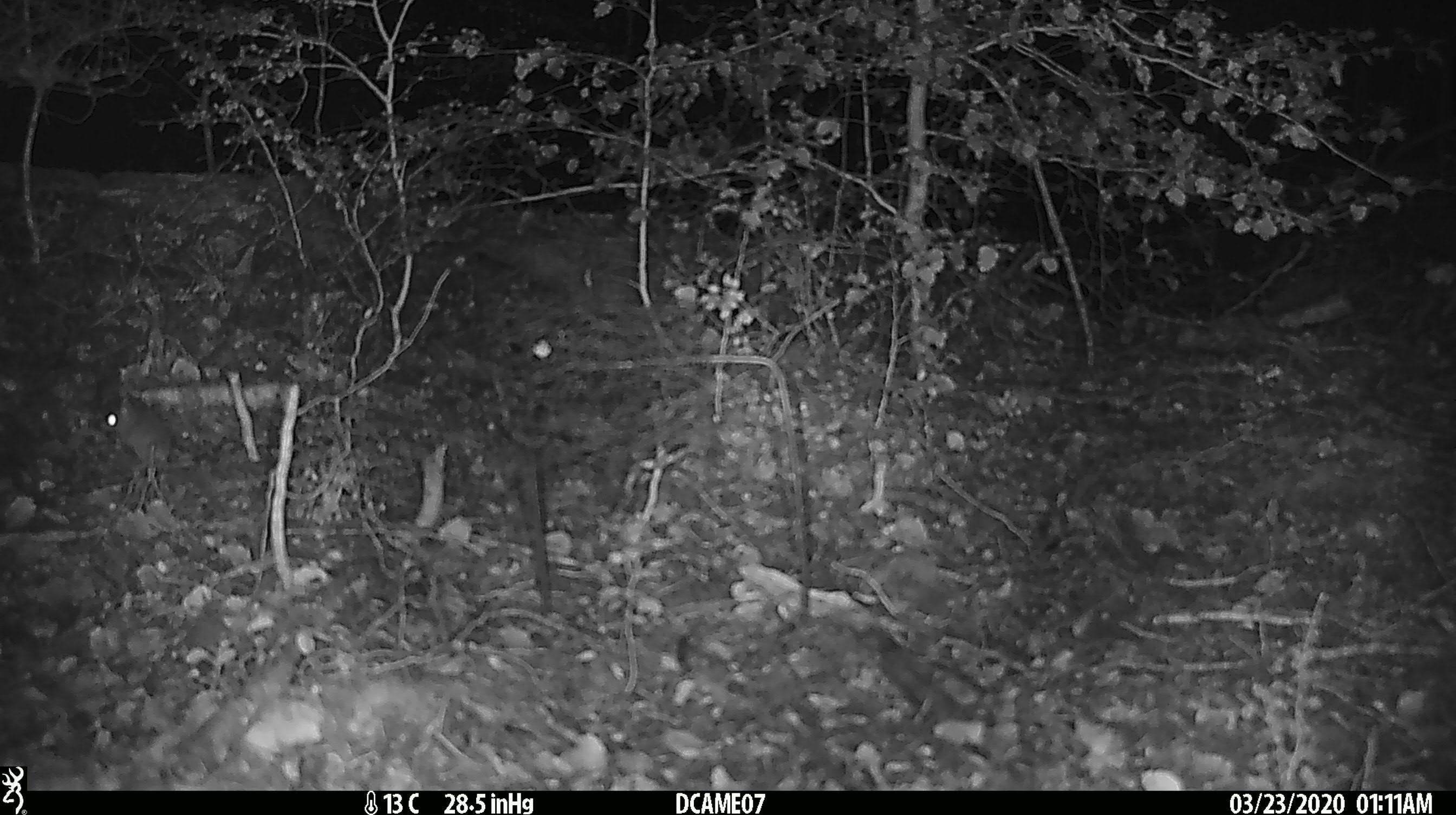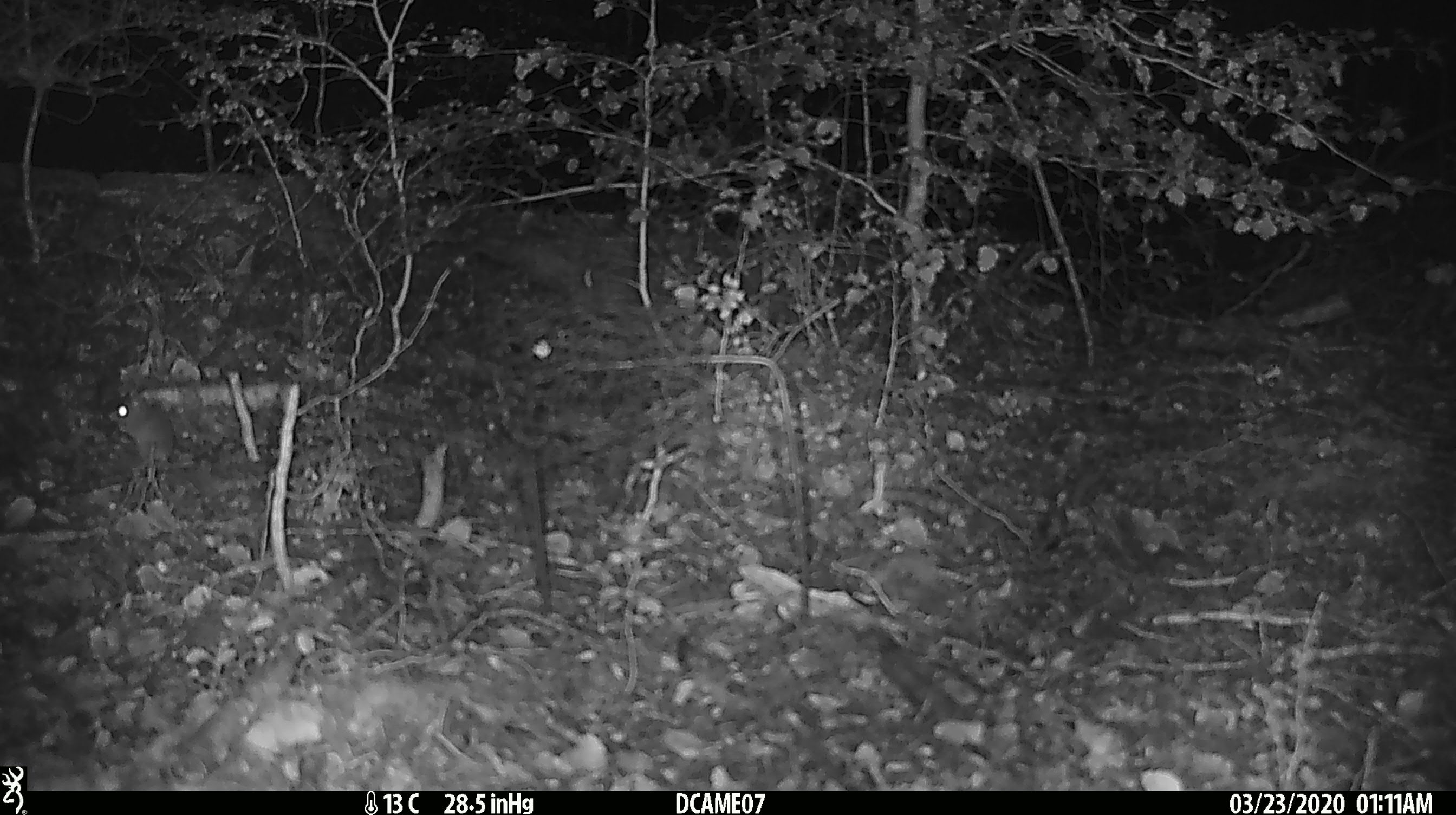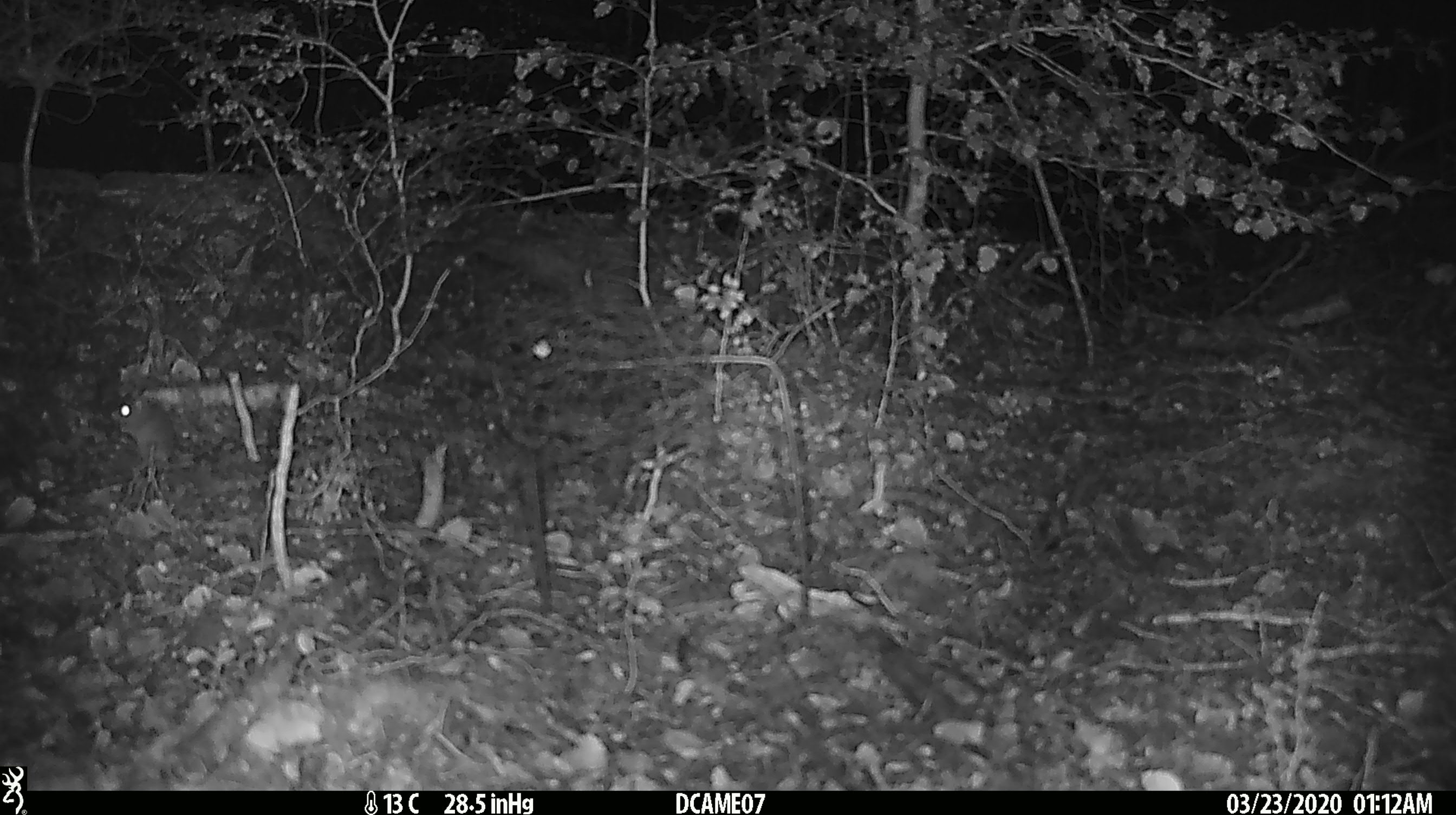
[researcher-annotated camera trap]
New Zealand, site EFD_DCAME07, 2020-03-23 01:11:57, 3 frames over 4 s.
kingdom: Animalia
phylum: Chordata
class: Mammalia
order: Rodentia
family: Muridae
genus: Mus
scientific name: Mus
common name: mouse